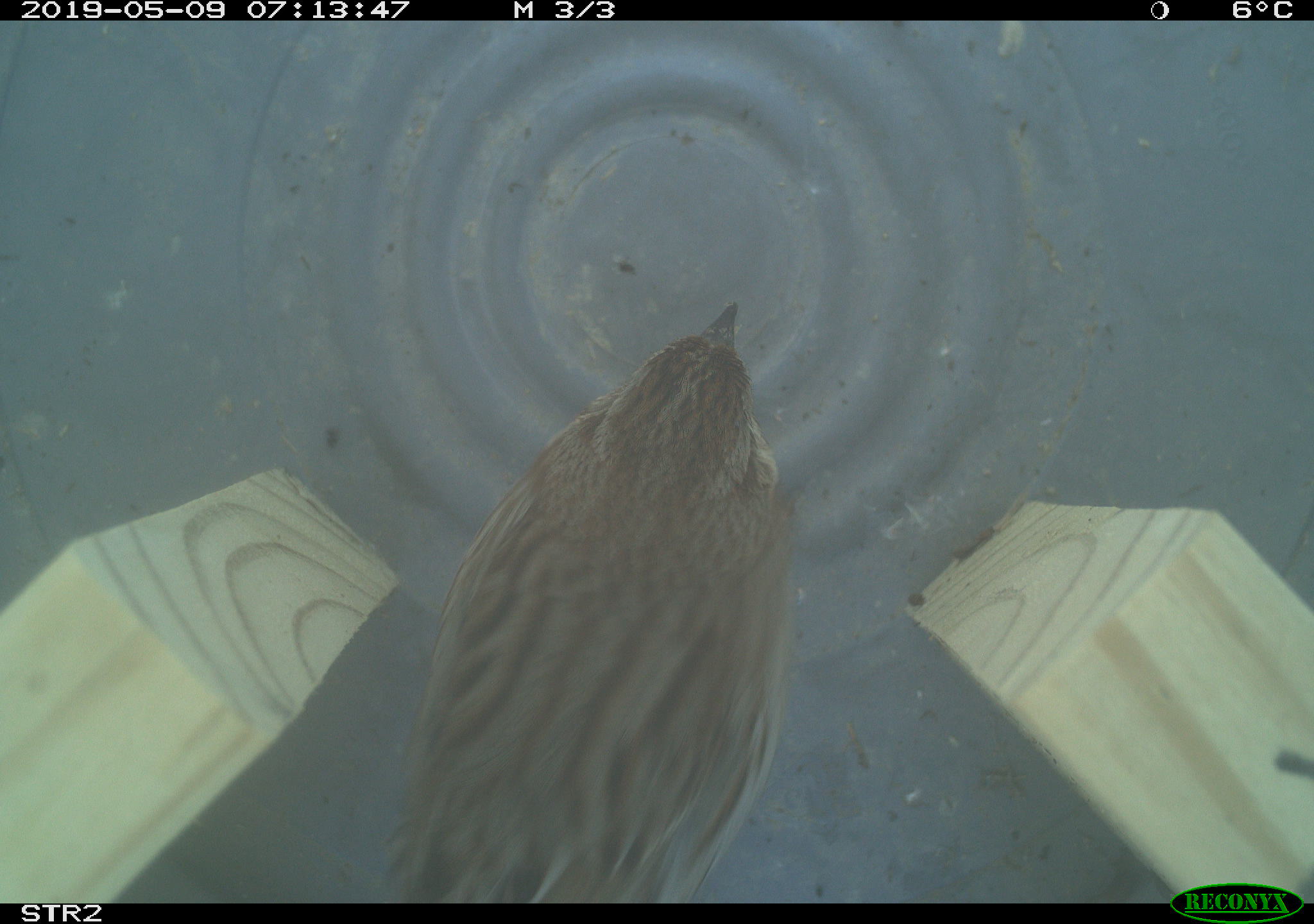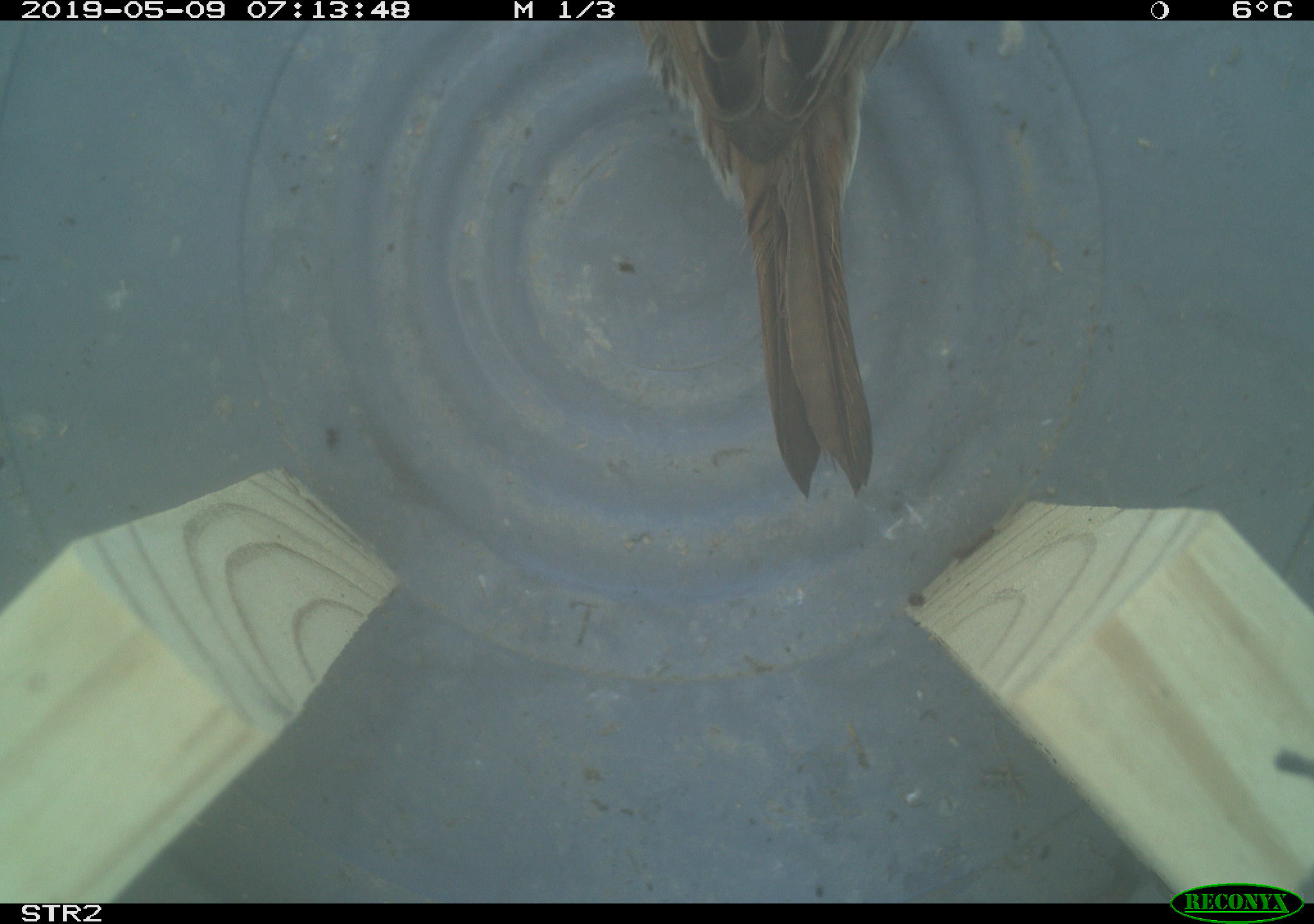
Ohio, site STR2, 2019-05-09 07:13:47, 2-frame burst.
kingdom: Animalia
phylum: Chordata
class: Aves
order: Passeriformes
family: Passerellidae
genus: Melospiza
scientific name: Melospiza melodia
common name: song sparrow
Song sparrow (Melospiza melodia).